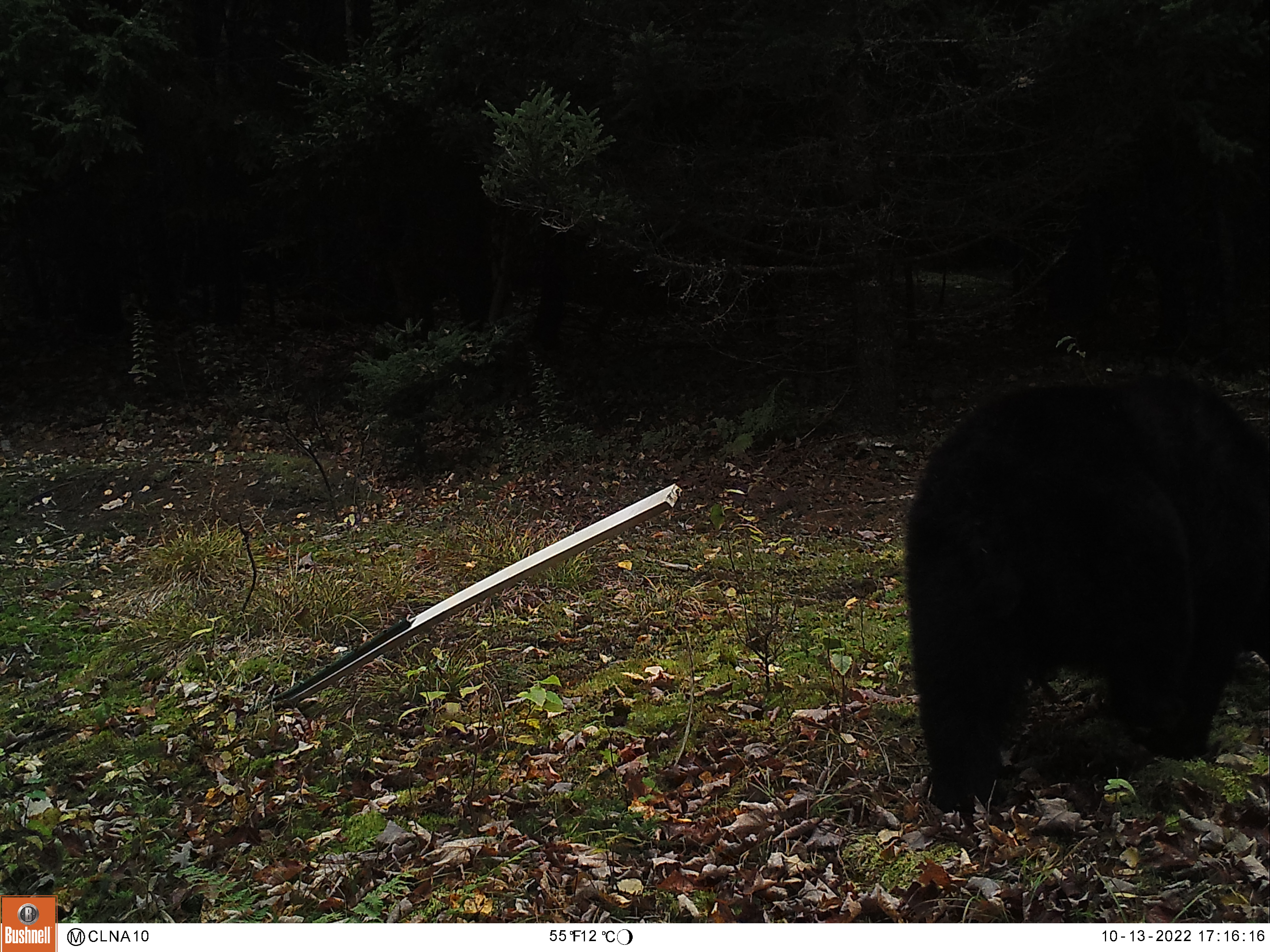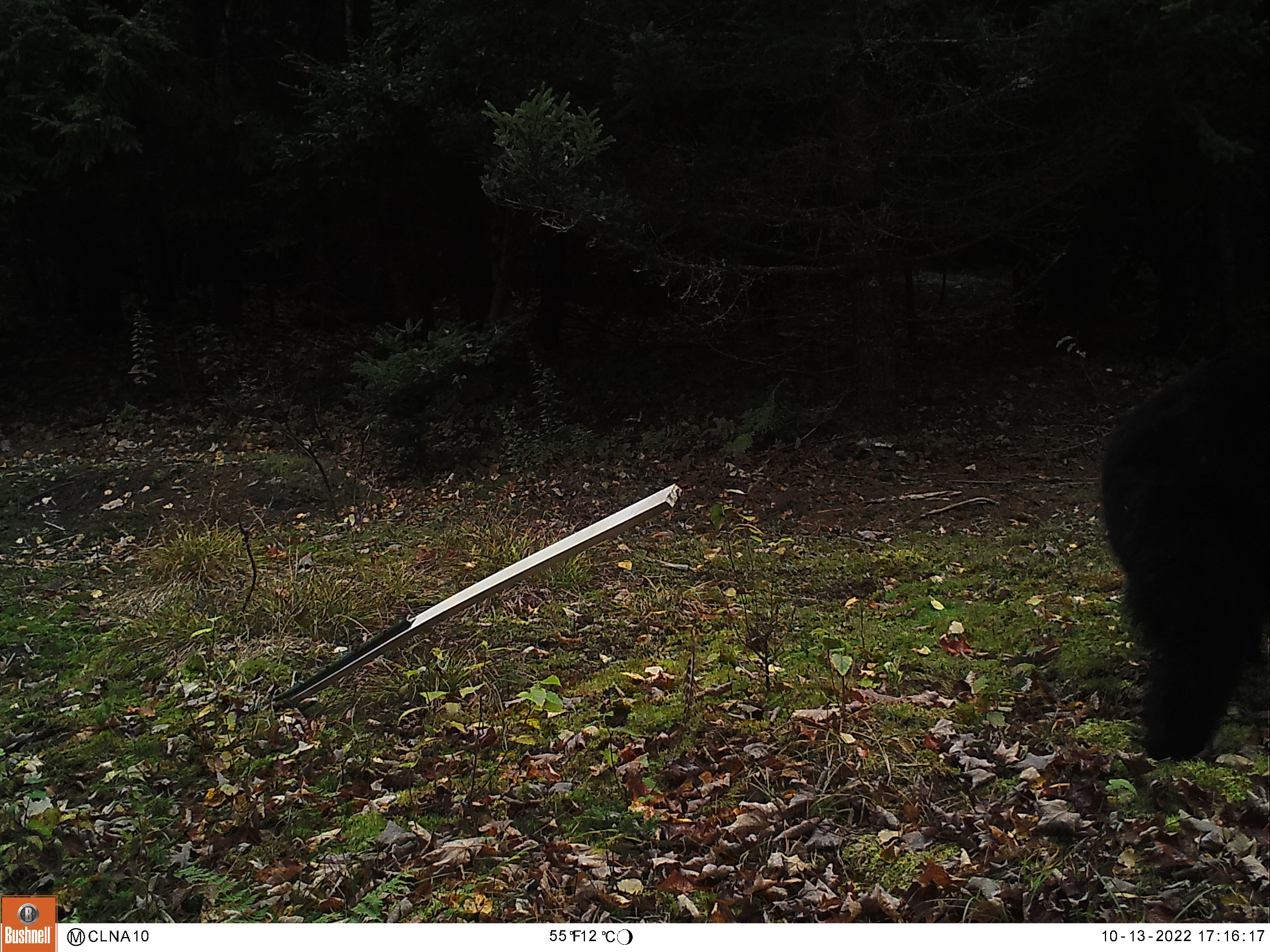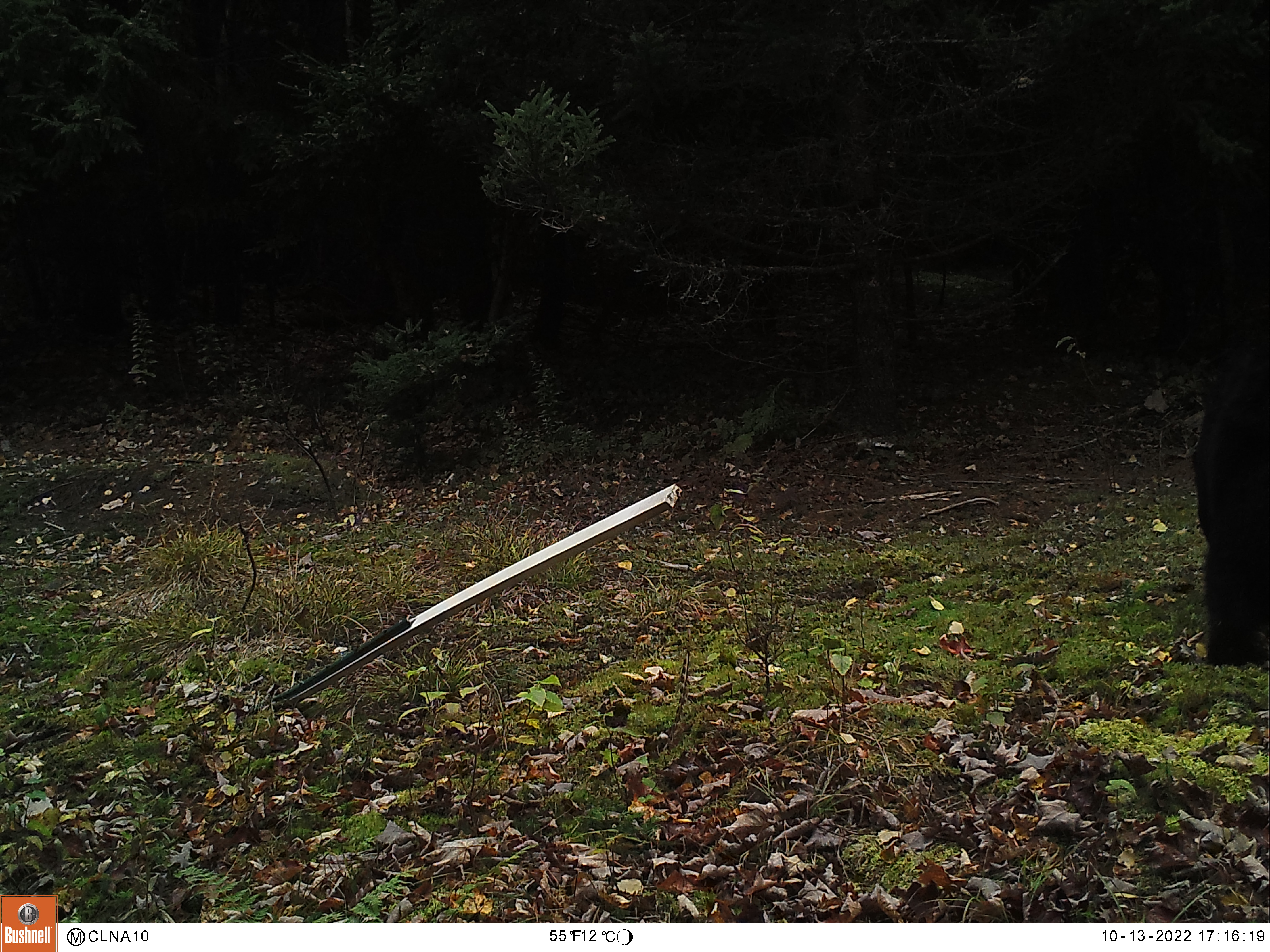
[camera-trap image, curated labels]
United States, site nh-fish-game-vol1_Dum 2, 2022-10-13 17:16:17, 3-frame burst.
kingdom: Animalia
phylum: Chordata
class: Mammalia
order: Carnivora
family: Ursidae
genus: Ursus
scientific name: Ursus americanus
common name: black bear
Black bear (Ursus americanus).